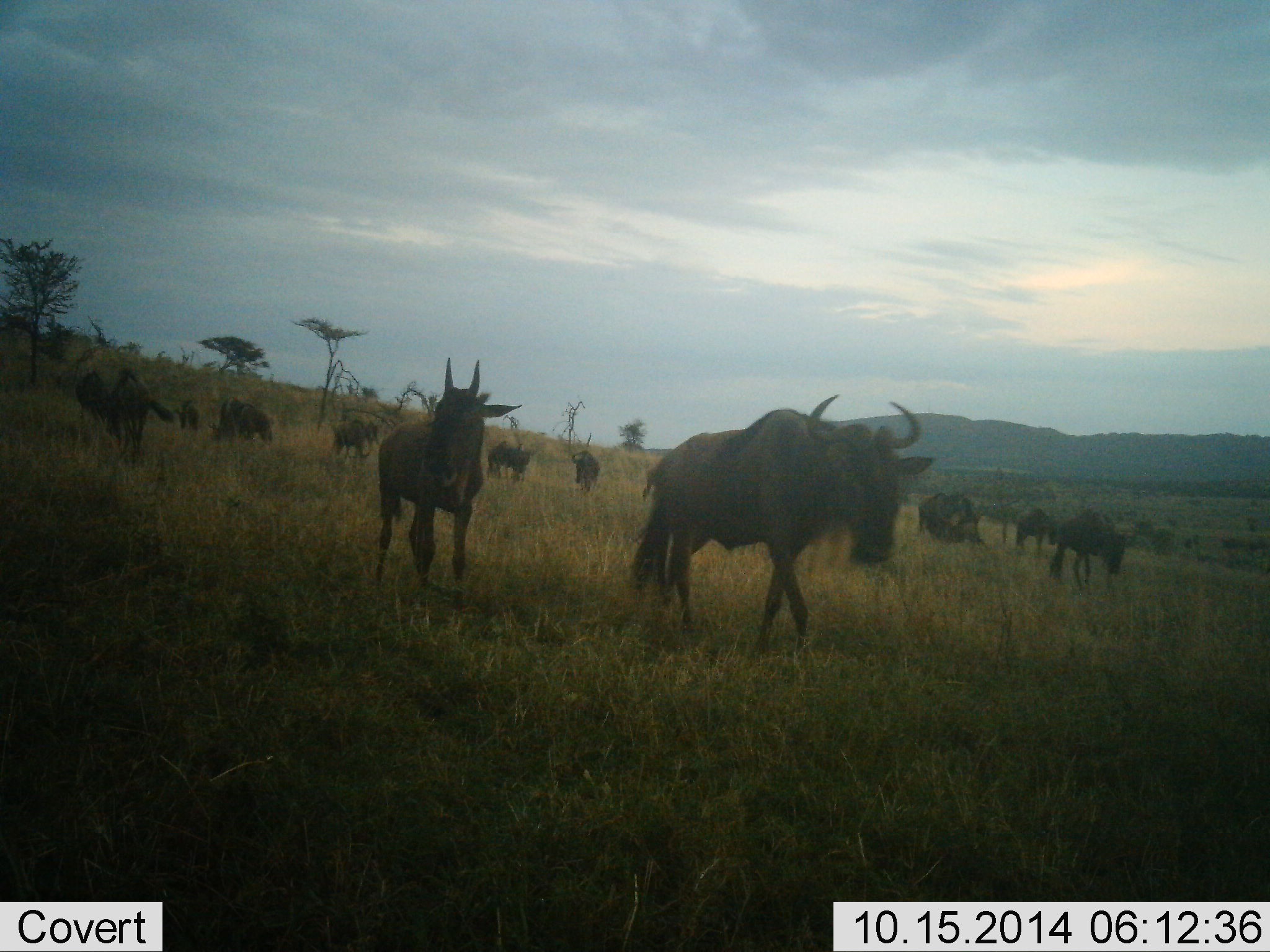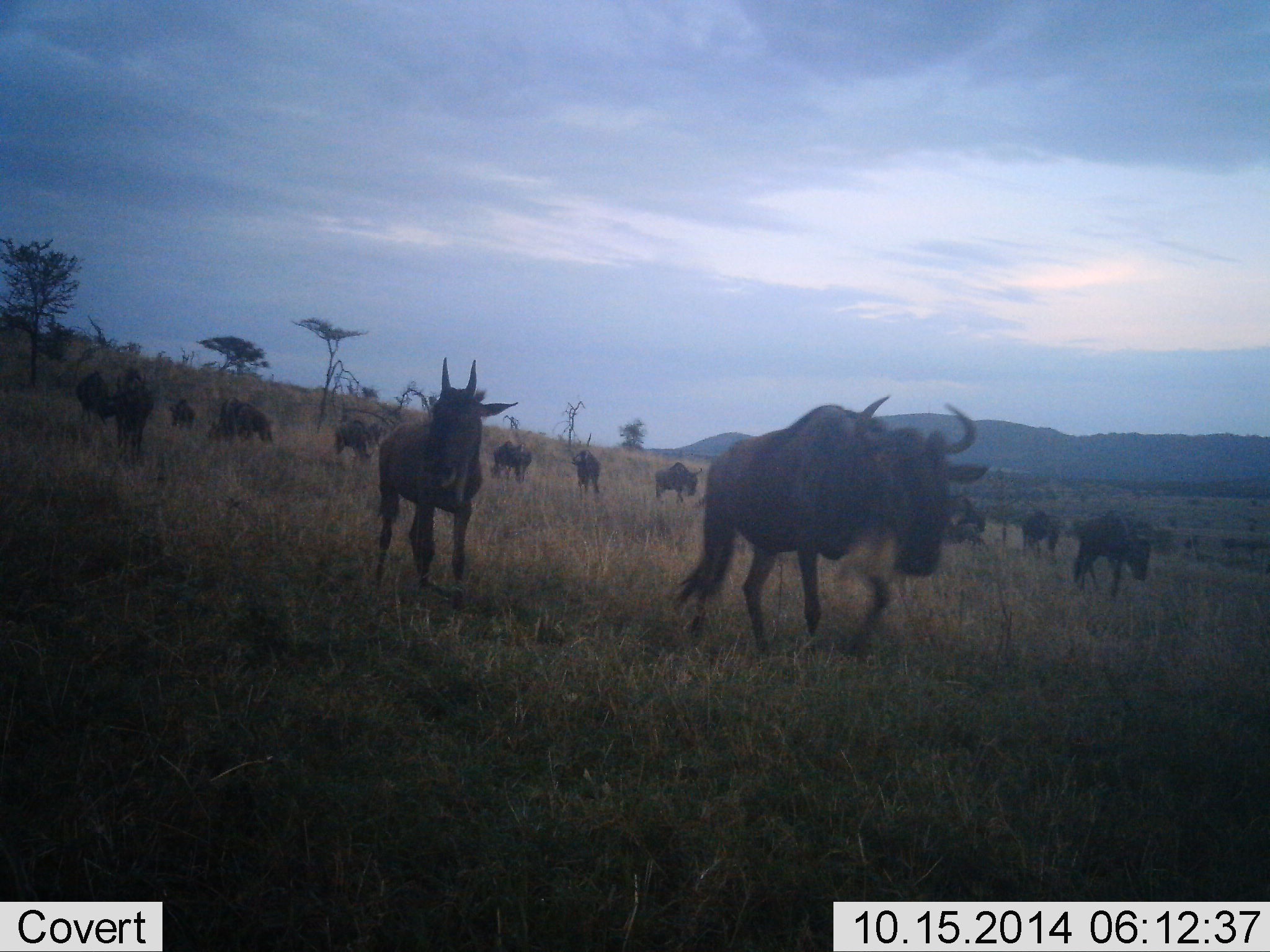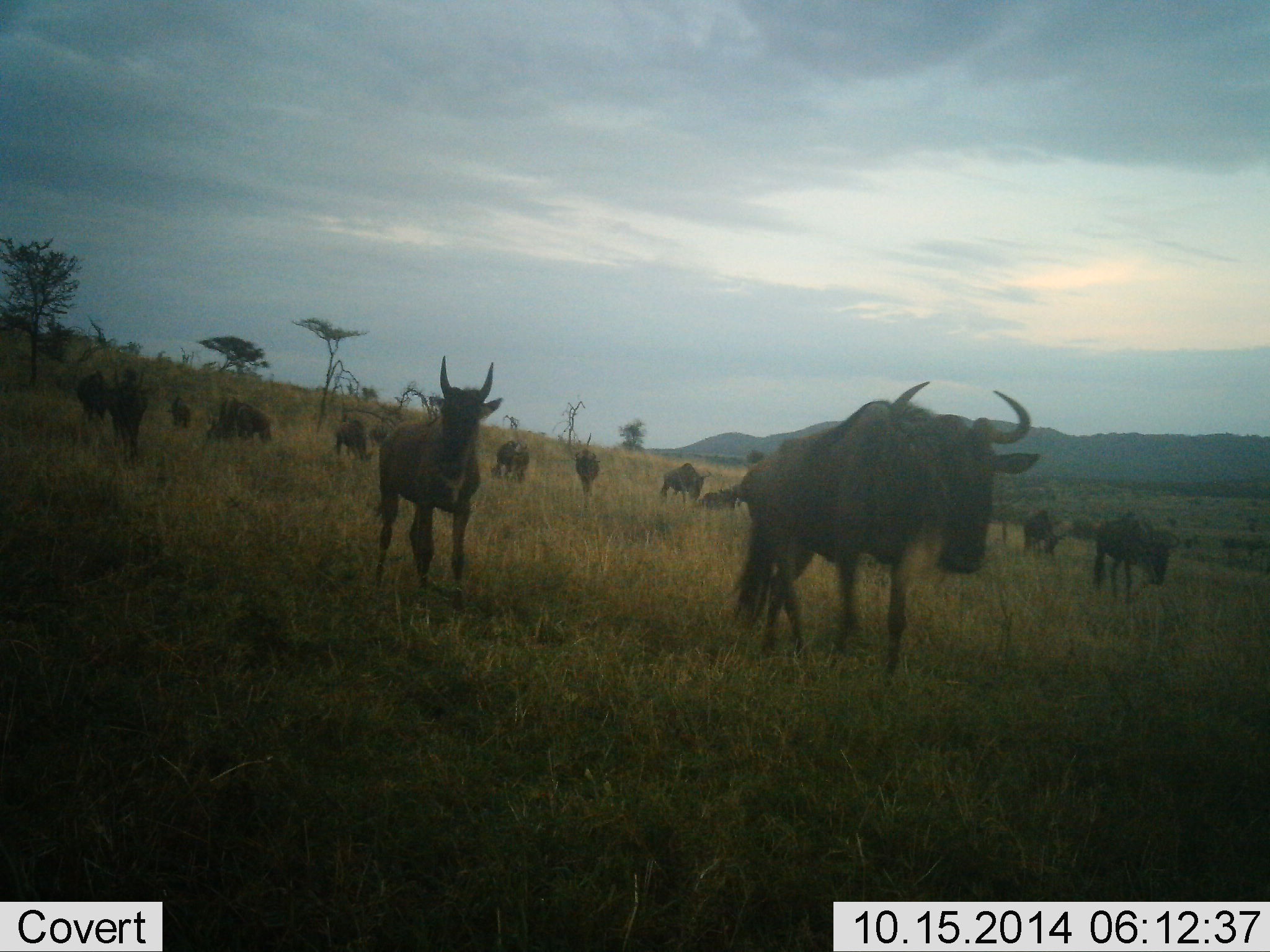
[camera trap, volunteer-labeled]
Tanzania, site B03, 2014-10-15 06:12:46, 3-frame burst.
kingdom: Animalia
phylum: Chordata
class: Mammalia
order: Artiodactyla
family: Bovidae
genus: Connochaetes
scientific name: Connochaetes taurinus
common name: blue wildebeest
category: wildebeest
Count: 11-50.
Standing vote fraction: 60%.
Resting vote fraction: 0%.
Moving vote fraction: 90%.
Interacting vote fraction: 0%.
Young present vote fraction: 20%.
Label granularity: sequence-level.